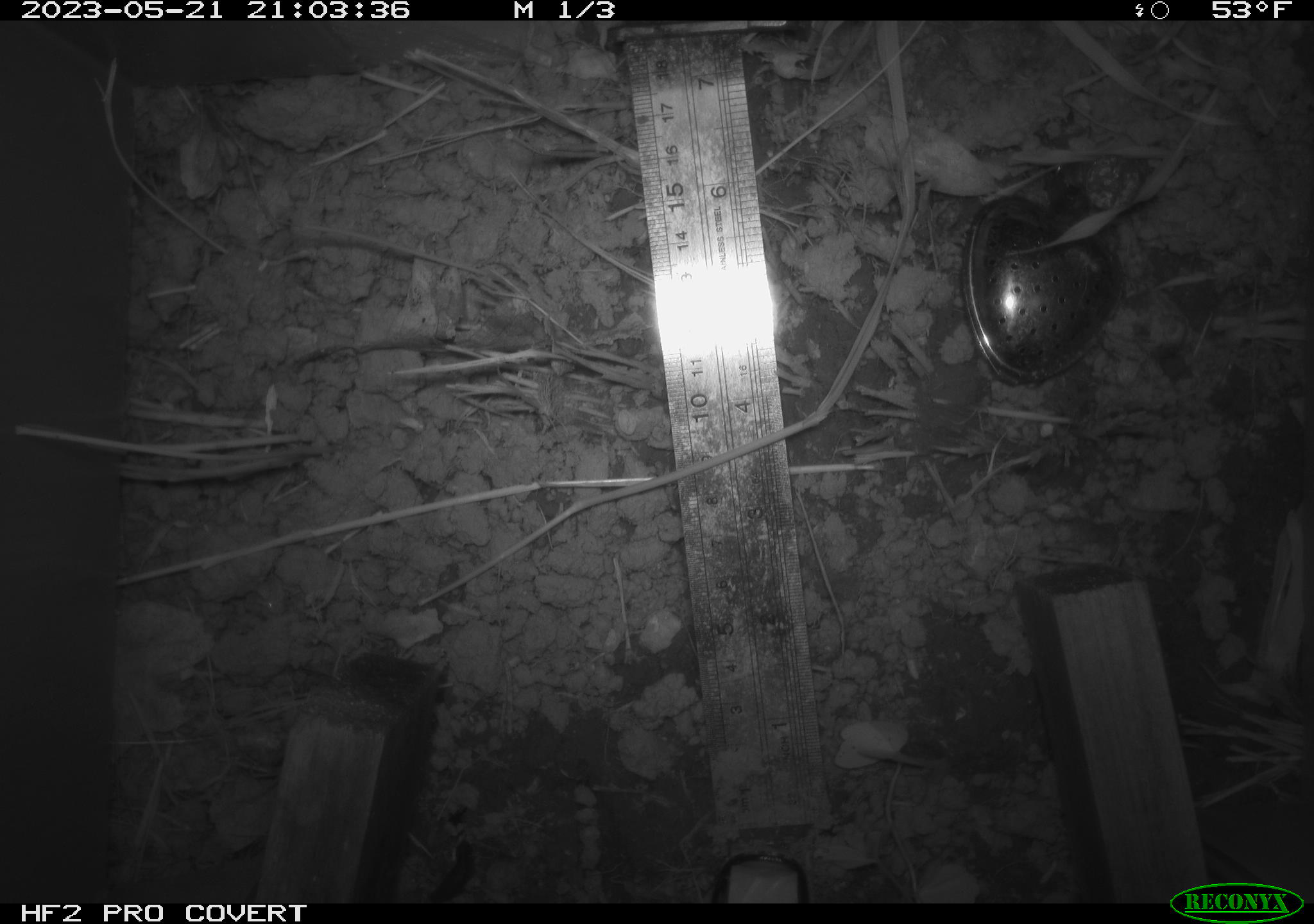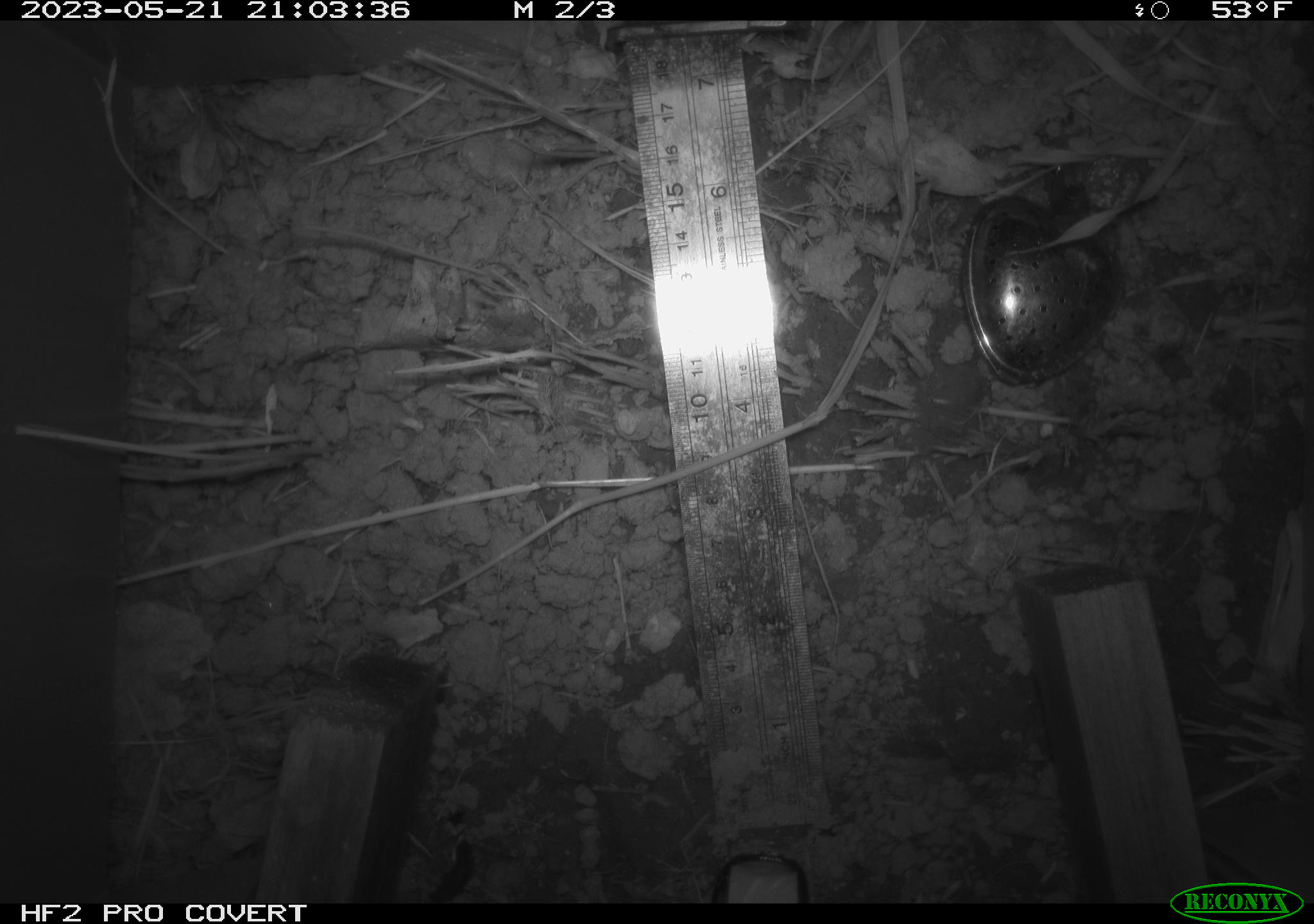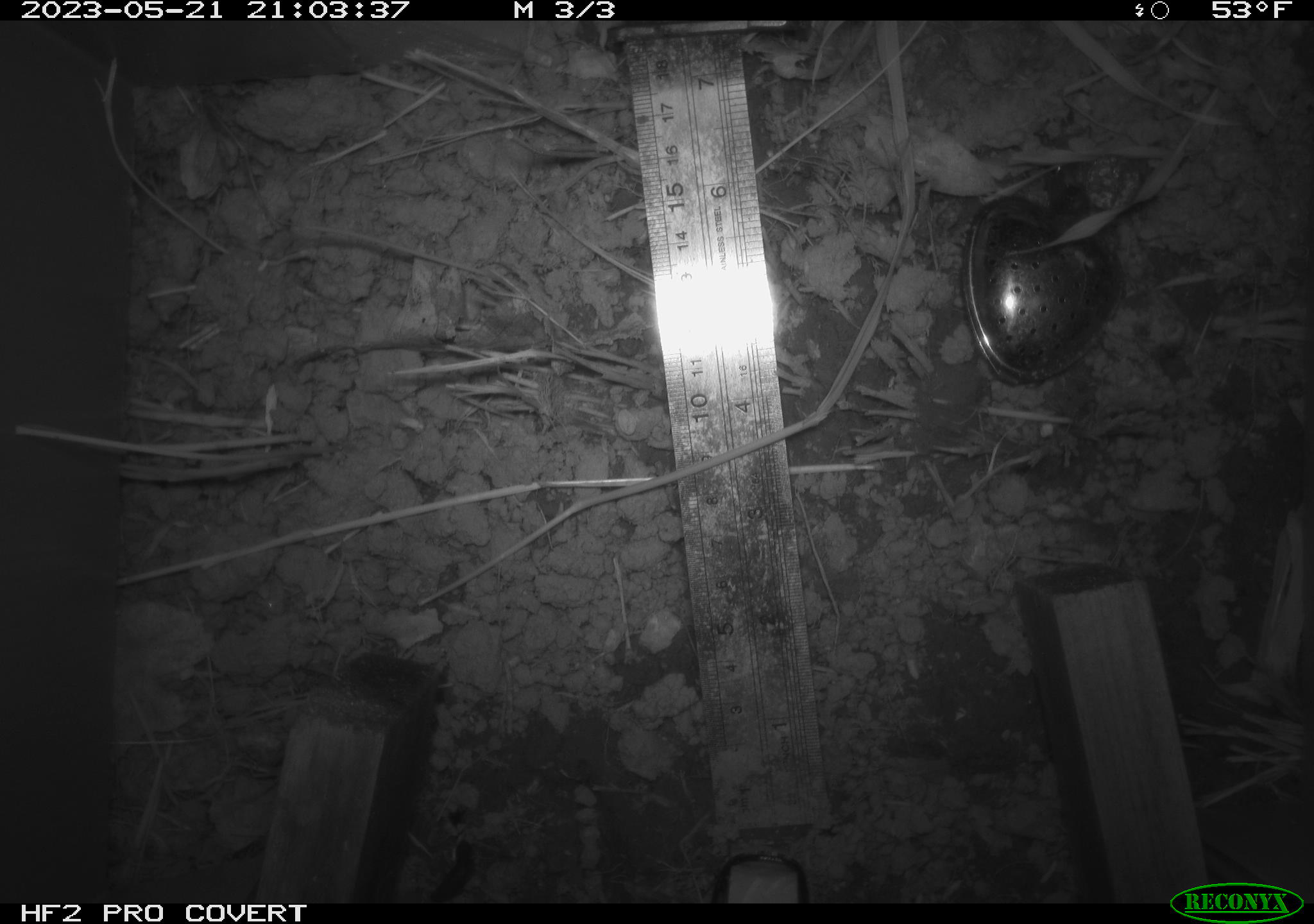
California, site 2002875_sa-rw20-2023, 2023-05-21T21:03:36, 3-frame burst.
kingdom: Animalia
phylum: Mollusca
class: Gastropoda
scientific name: Gastropoda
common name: slug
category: slug species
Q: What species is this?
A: Slug species (slug) (Gastropoda).